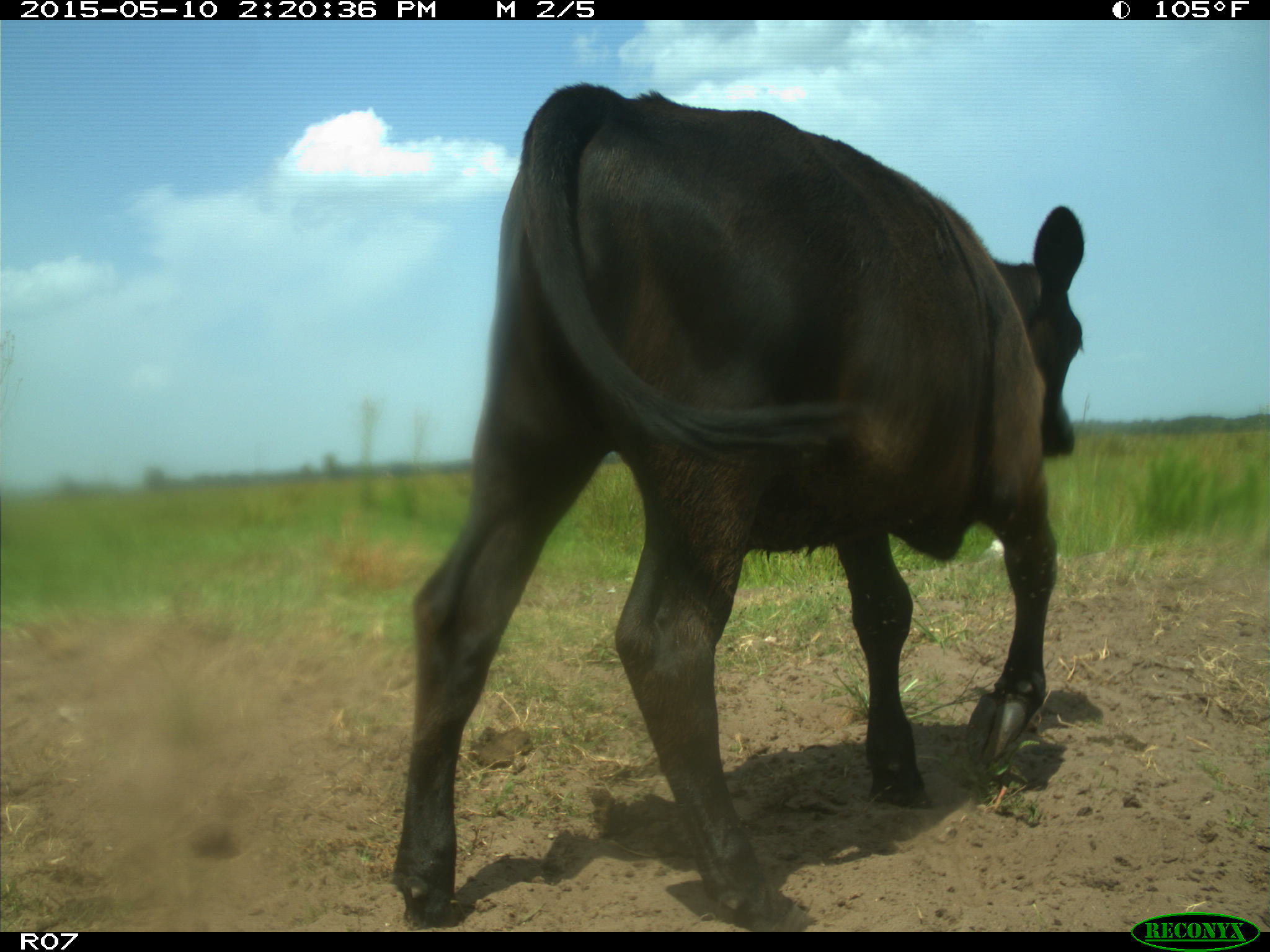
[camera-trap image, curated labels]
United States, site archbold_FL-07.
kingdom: Animalia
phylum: Chordata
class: Mammalia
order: Artiodactyla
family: Bovidae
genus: Bos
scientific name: Bos taurus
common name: domestic cow